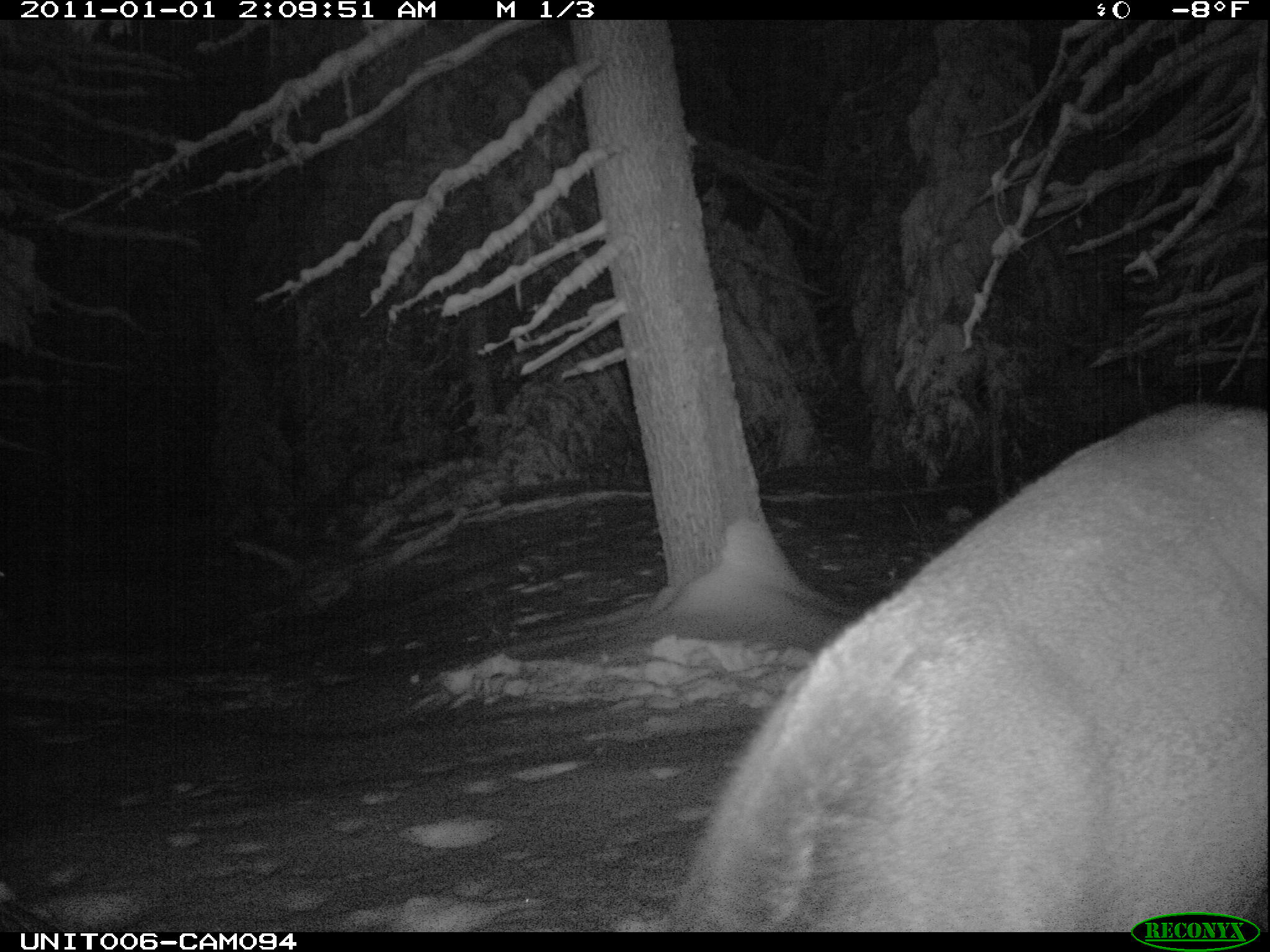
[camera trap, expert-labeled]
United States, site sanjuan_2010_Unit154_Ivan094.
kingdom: Animalia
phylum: Chordata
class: Mammalia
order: Artiodactyla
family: Cervidae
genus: Cervus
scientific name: Cervus elaphus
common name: red deer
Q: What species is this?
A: Cervus elaphus (red deer).